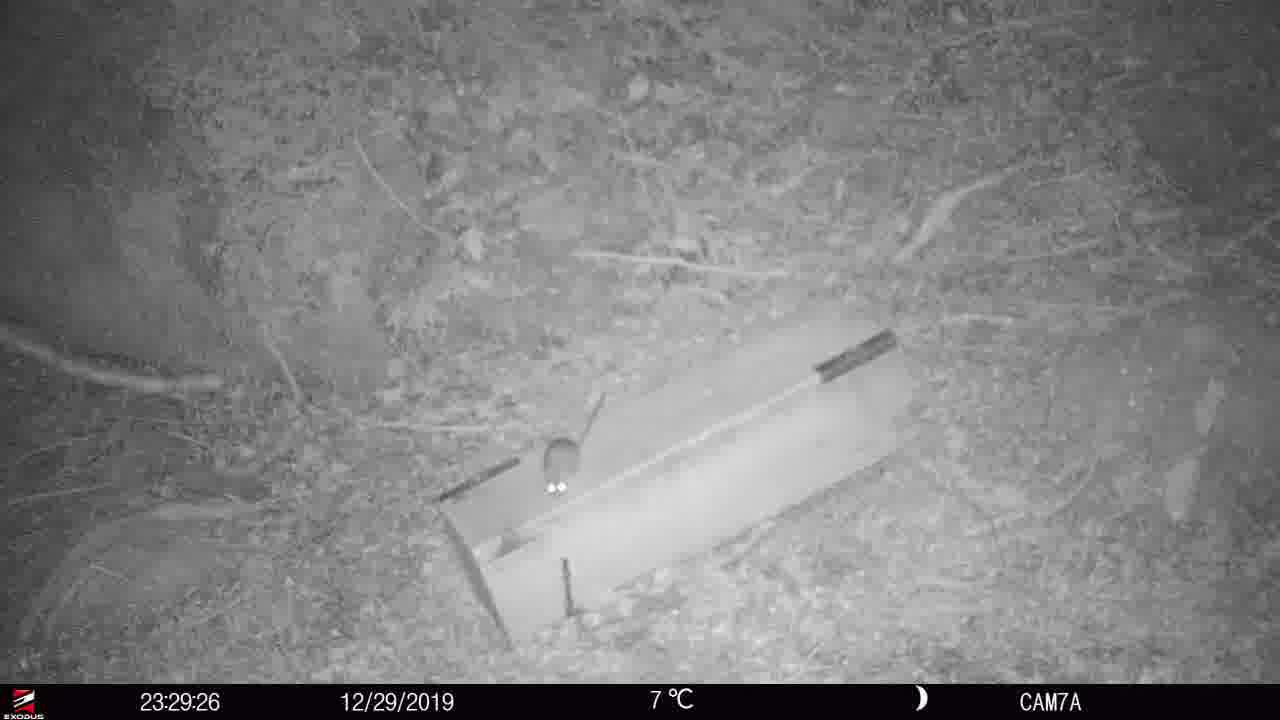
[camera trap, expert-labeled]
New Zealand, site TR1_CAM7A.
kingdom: Animalia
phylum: Chordata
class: Mammalia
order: Rodentia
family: Muridae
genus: Rattus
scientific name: Rattus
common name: rat